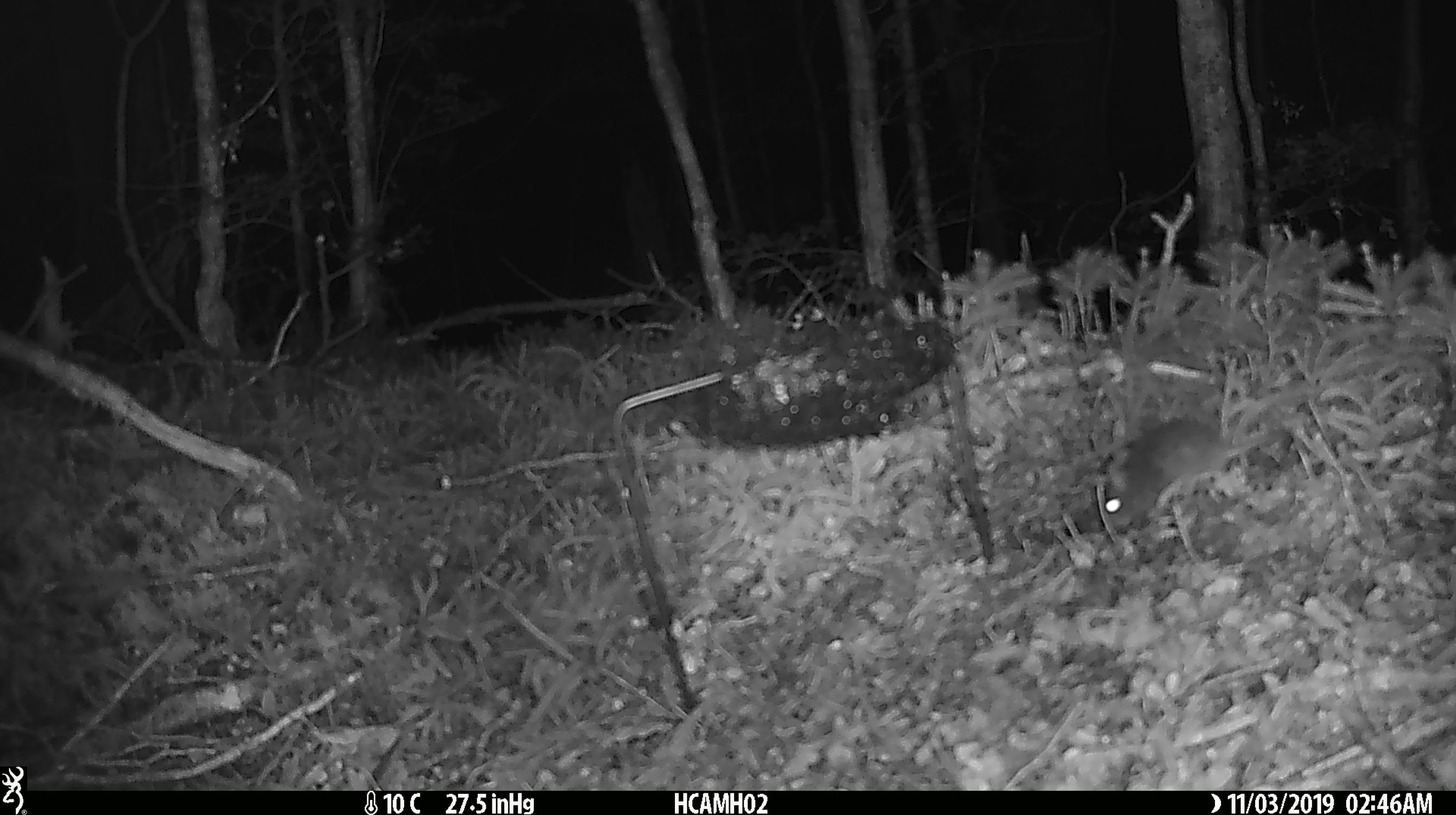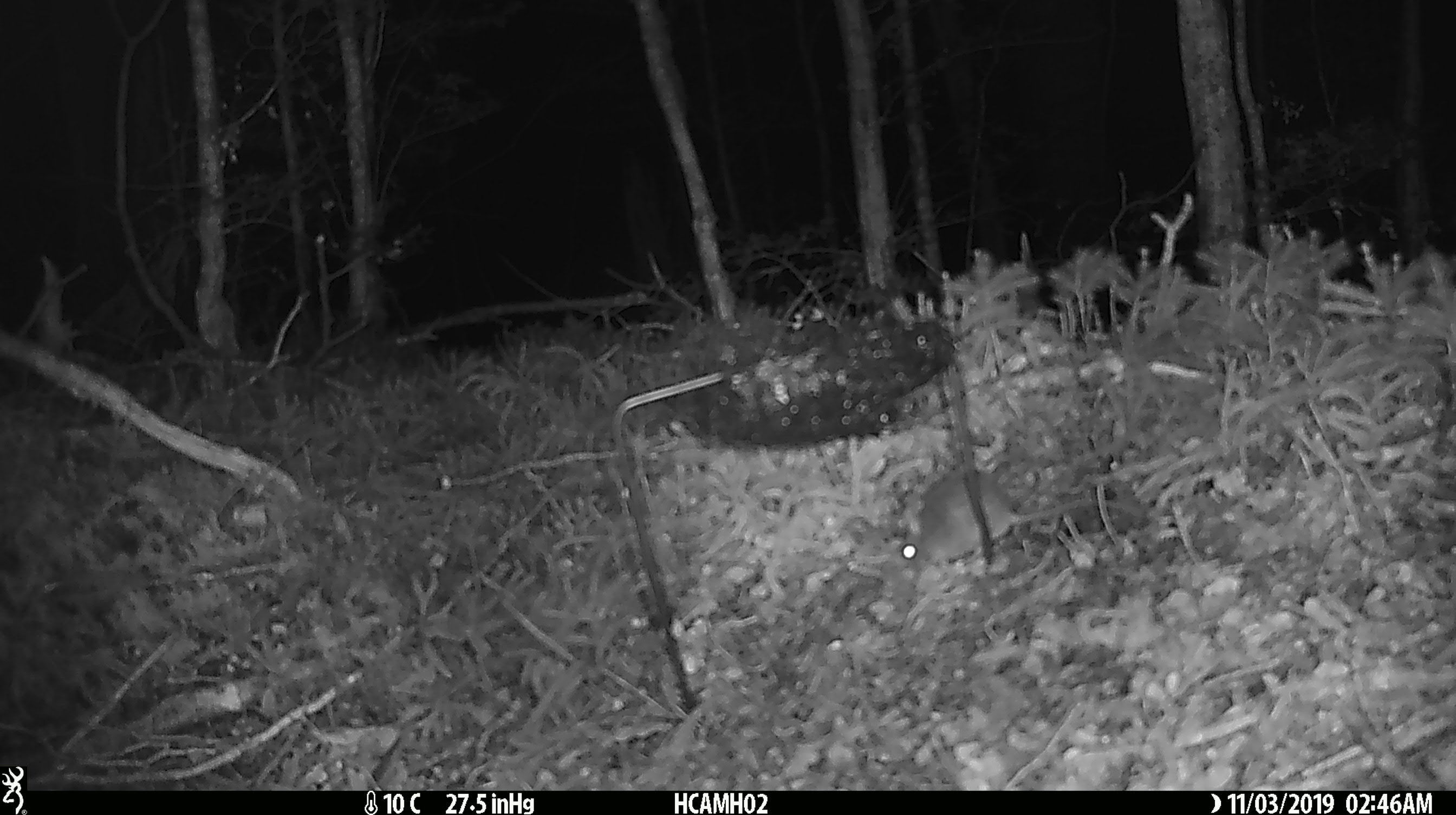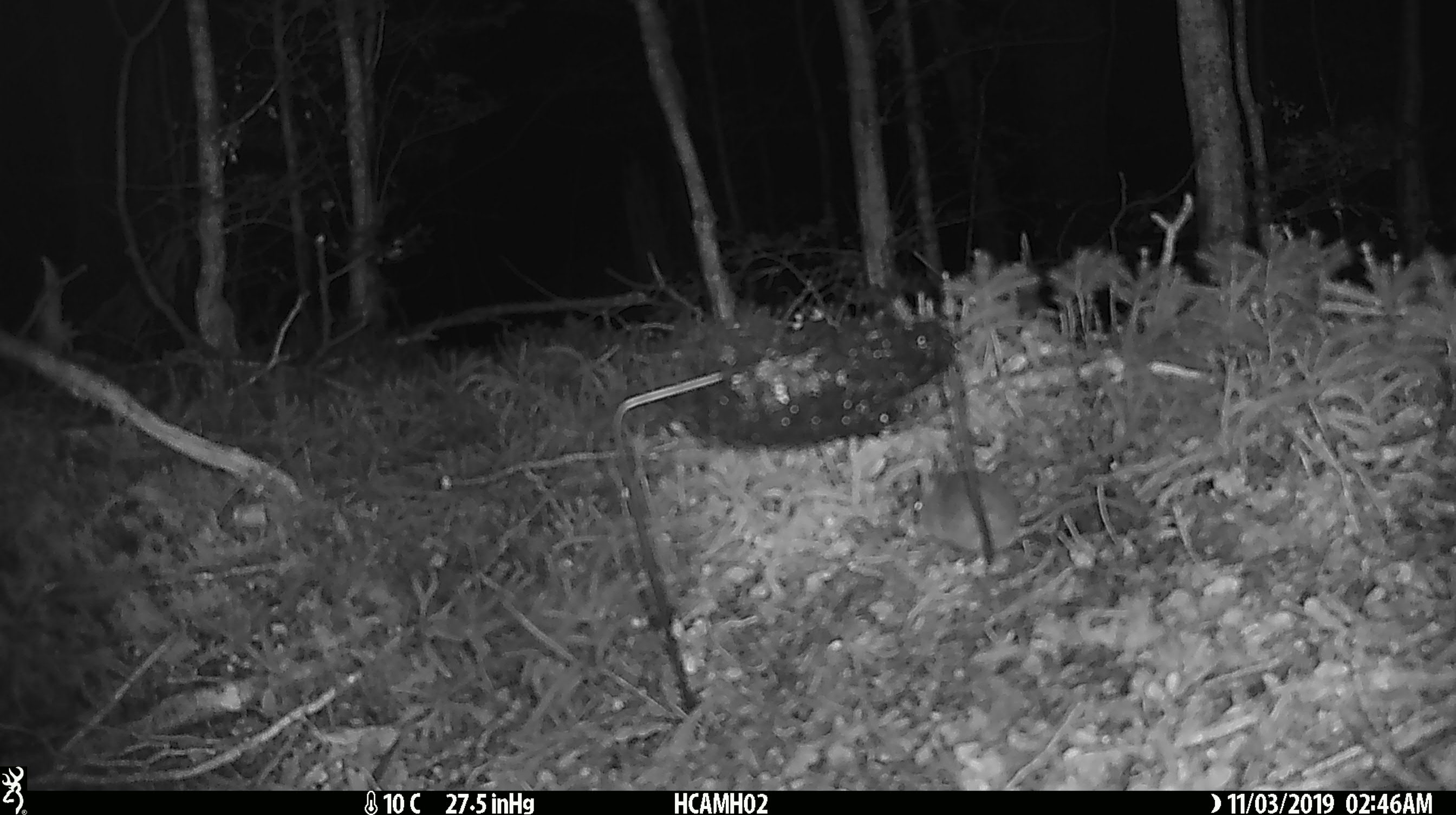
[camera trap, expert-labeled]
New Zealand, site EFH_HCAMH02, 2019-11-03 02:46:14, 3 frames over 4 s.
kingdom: Animalia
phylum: Chordata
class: Mammalia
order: Rodentia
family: Muridae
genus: Mus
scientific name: Mus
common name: mouse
Mouse (Mus).